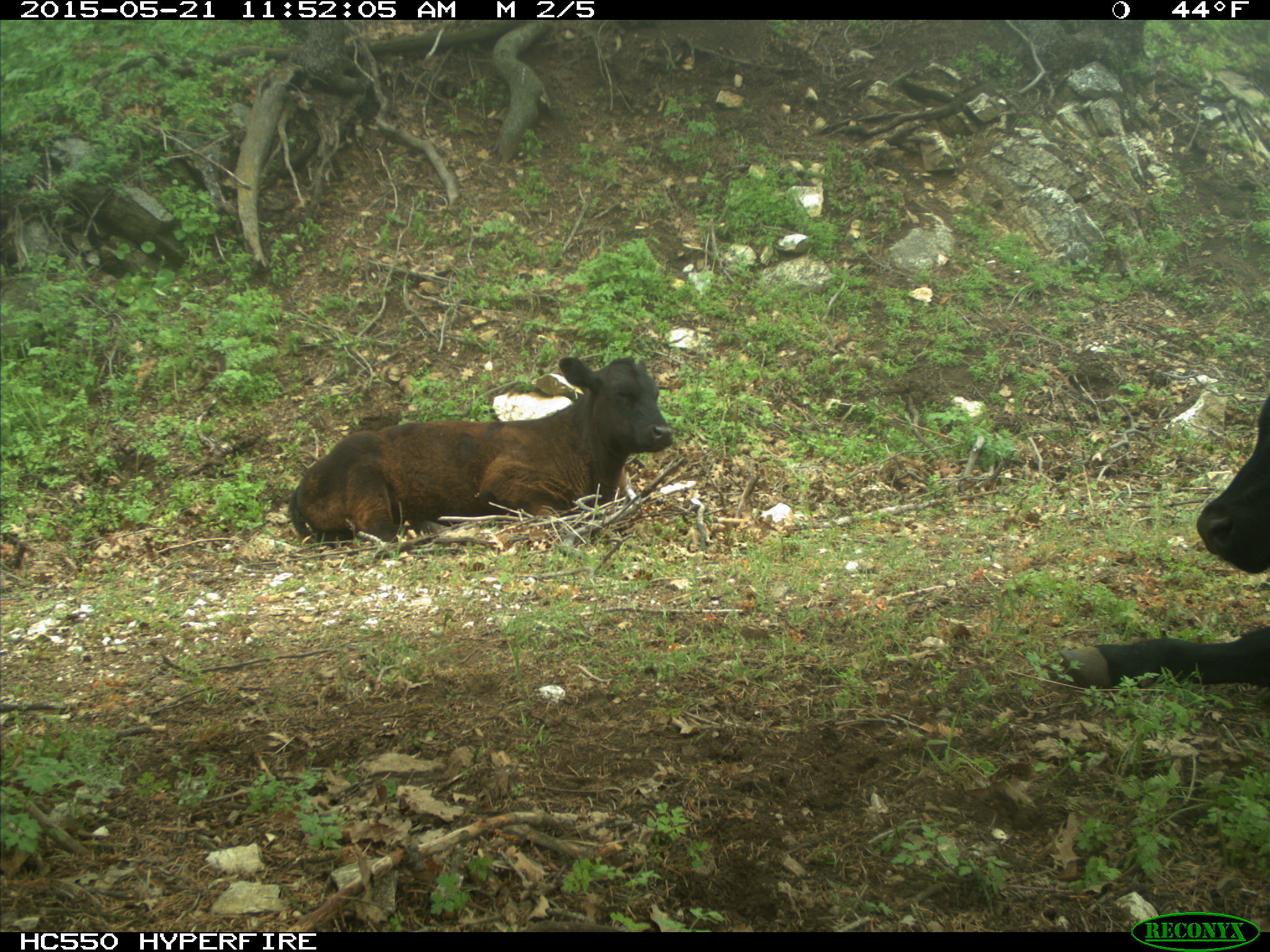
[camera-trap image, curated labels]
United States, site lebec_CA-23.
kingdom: Animalia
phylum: Chordata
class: Mammalia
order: Artiodactyla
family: Bovidae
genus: Bos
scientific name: Bos taurus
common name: domestic cow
Bos taurus (domestic cow).